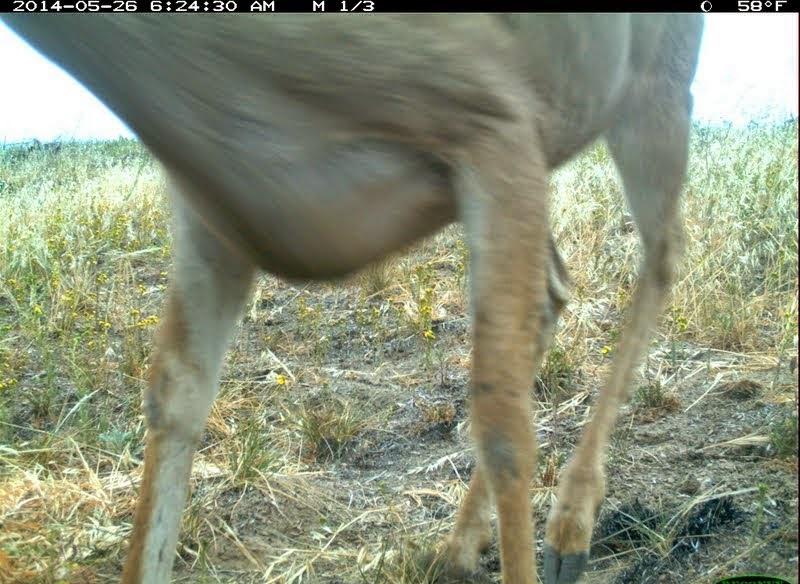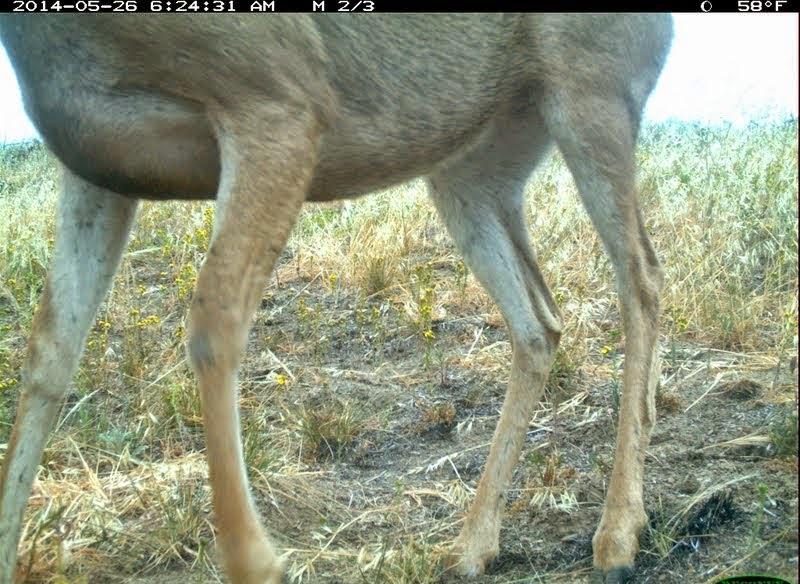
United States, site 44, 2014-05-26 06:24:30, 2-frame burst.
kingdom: Animalia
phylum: Chordata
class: Mammalia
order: Artiodactyla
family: Cervidae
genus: Odocoileus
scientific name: Odocoileus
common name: deer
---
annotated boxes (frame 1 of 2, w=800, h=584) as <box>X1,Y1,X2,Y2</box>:
deer: <box>0,13,706,584</box>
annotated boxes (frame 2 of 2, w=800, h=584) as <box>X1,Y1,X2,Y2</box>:
deer: <box>1,12,676,583</box>